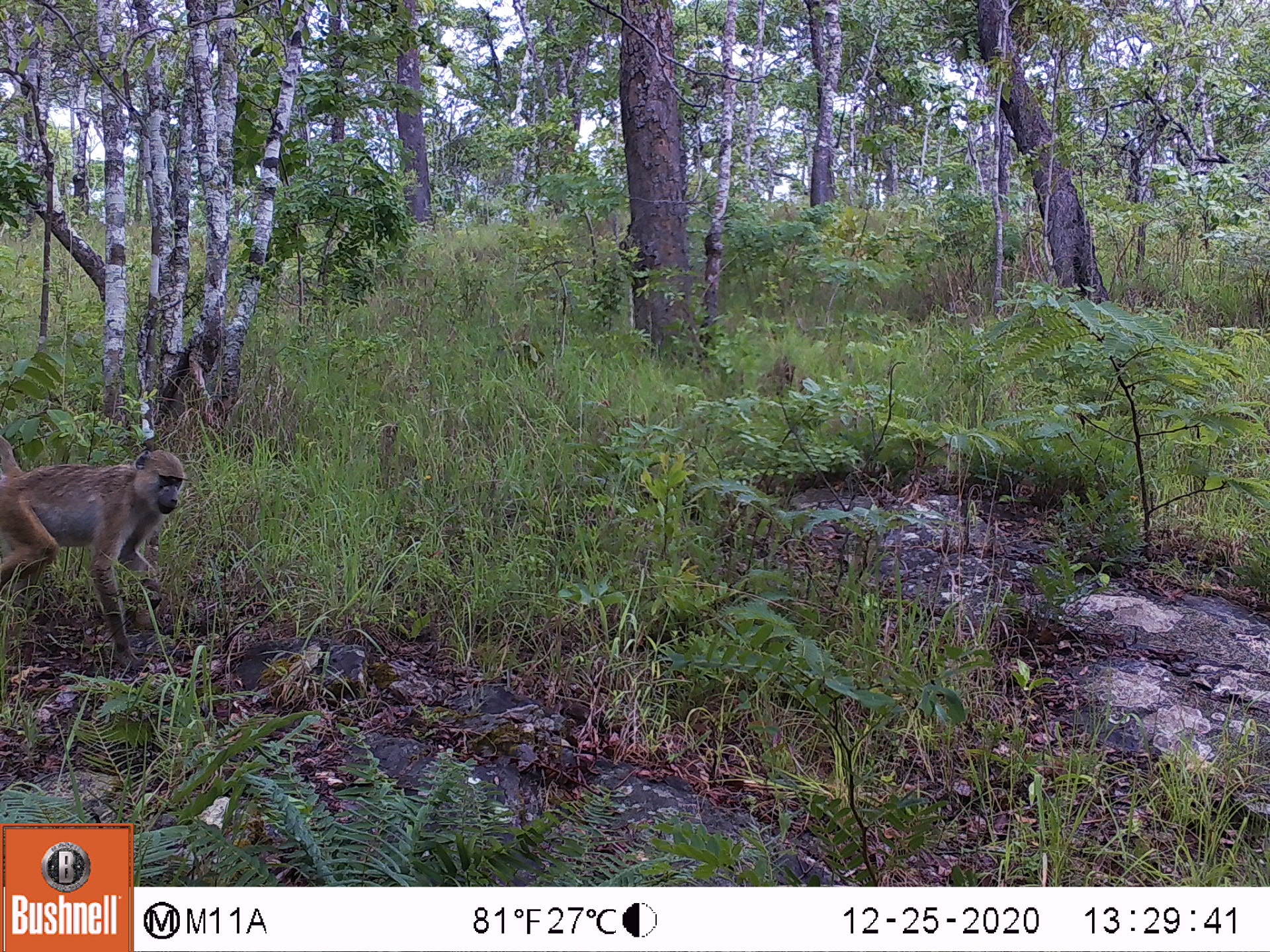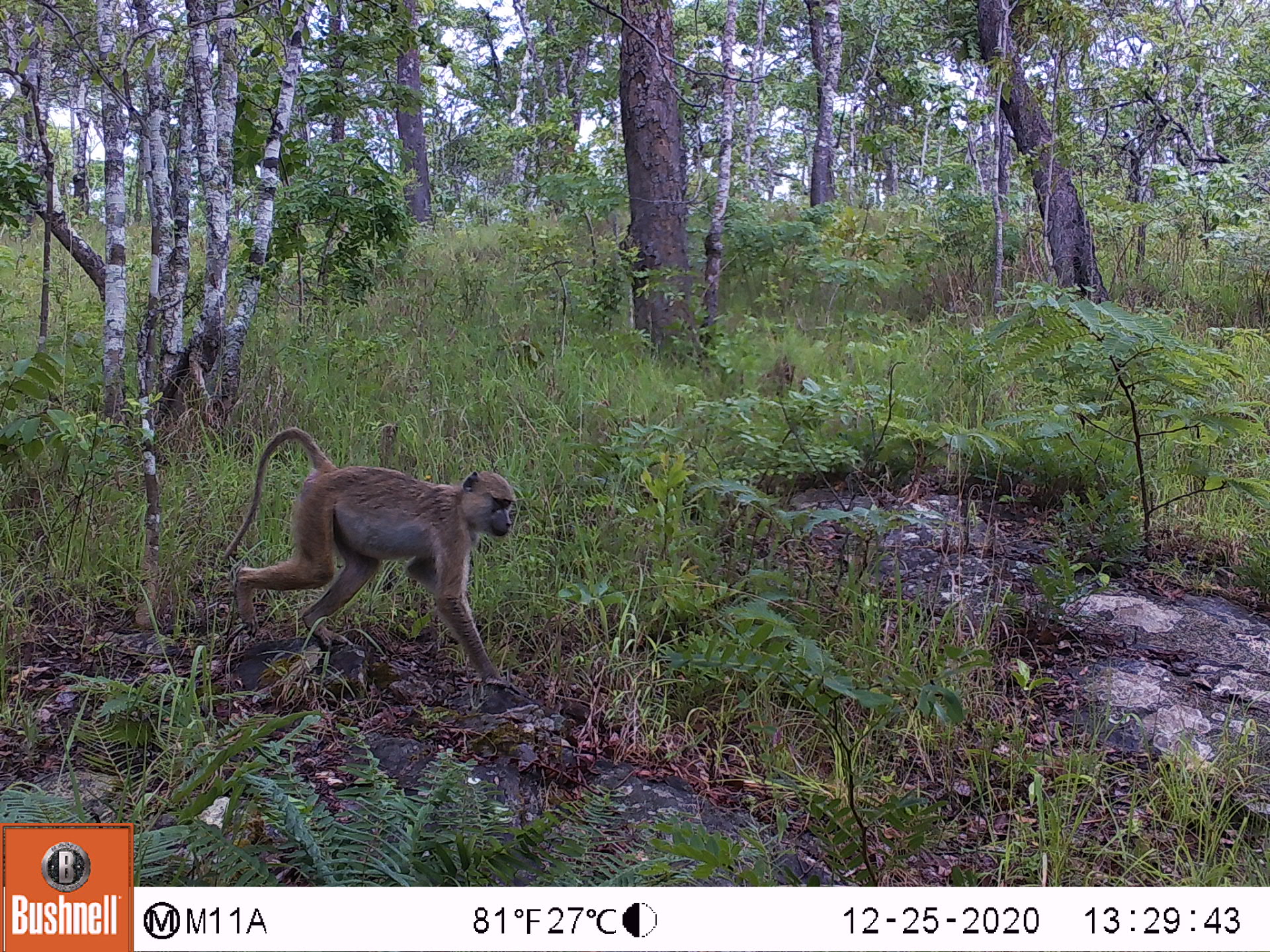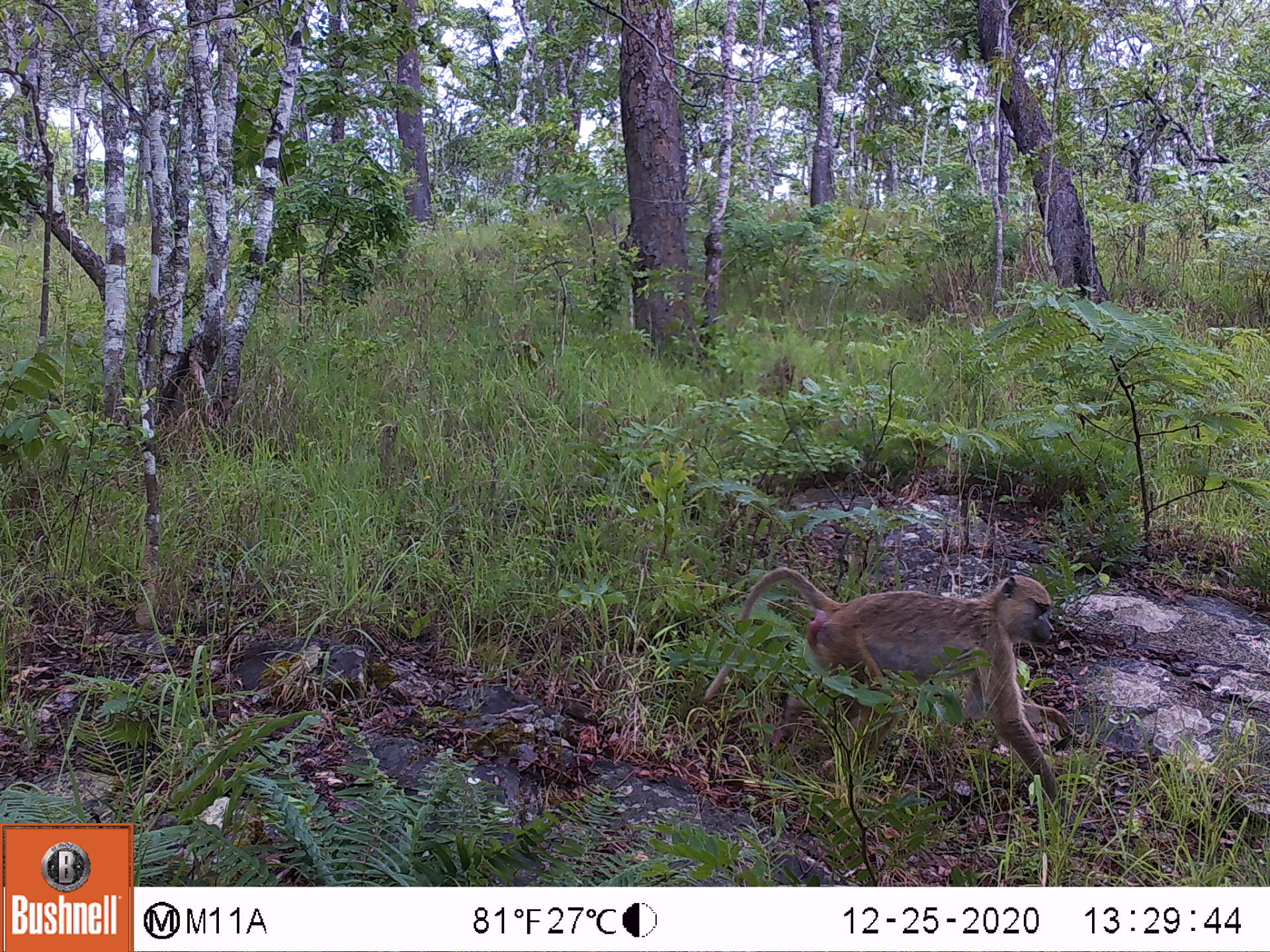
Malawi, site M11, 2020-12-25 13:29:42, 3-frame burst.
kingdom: Animalia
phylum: Chordata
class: Mammalia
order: Primates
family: Cercopithecidae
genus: Papio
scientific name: Papio cynocephalus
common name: yellow baboon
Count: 1.